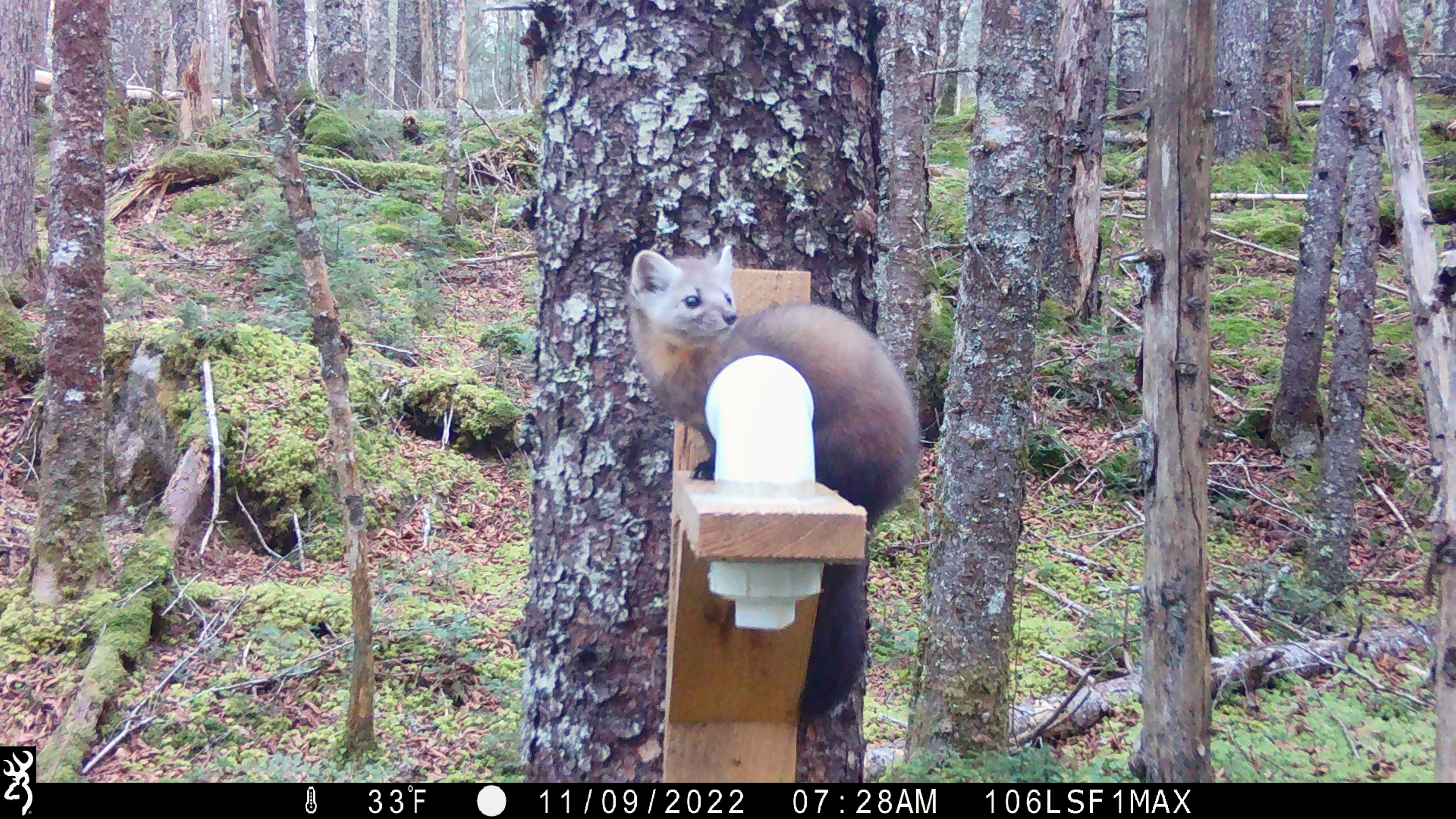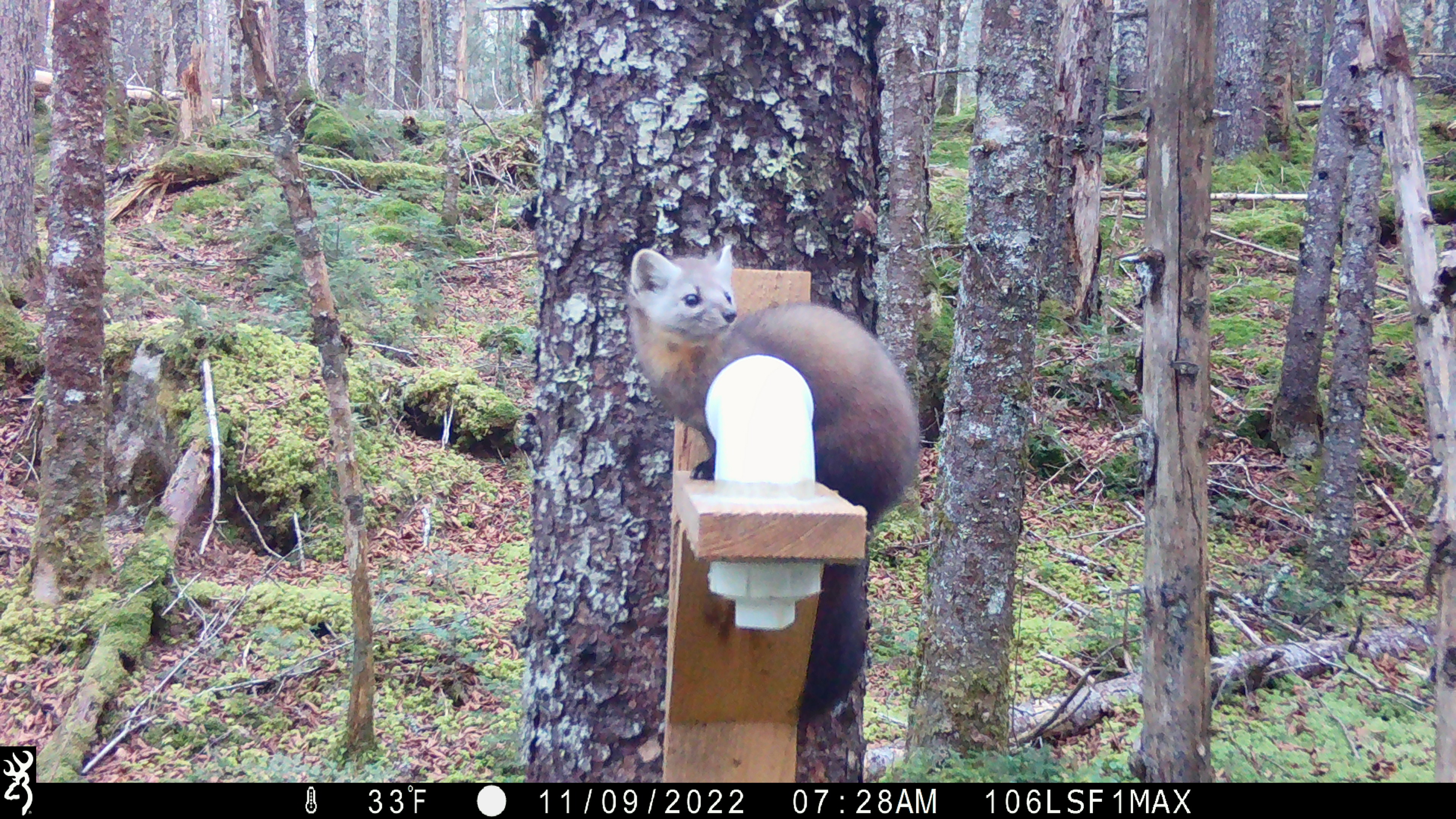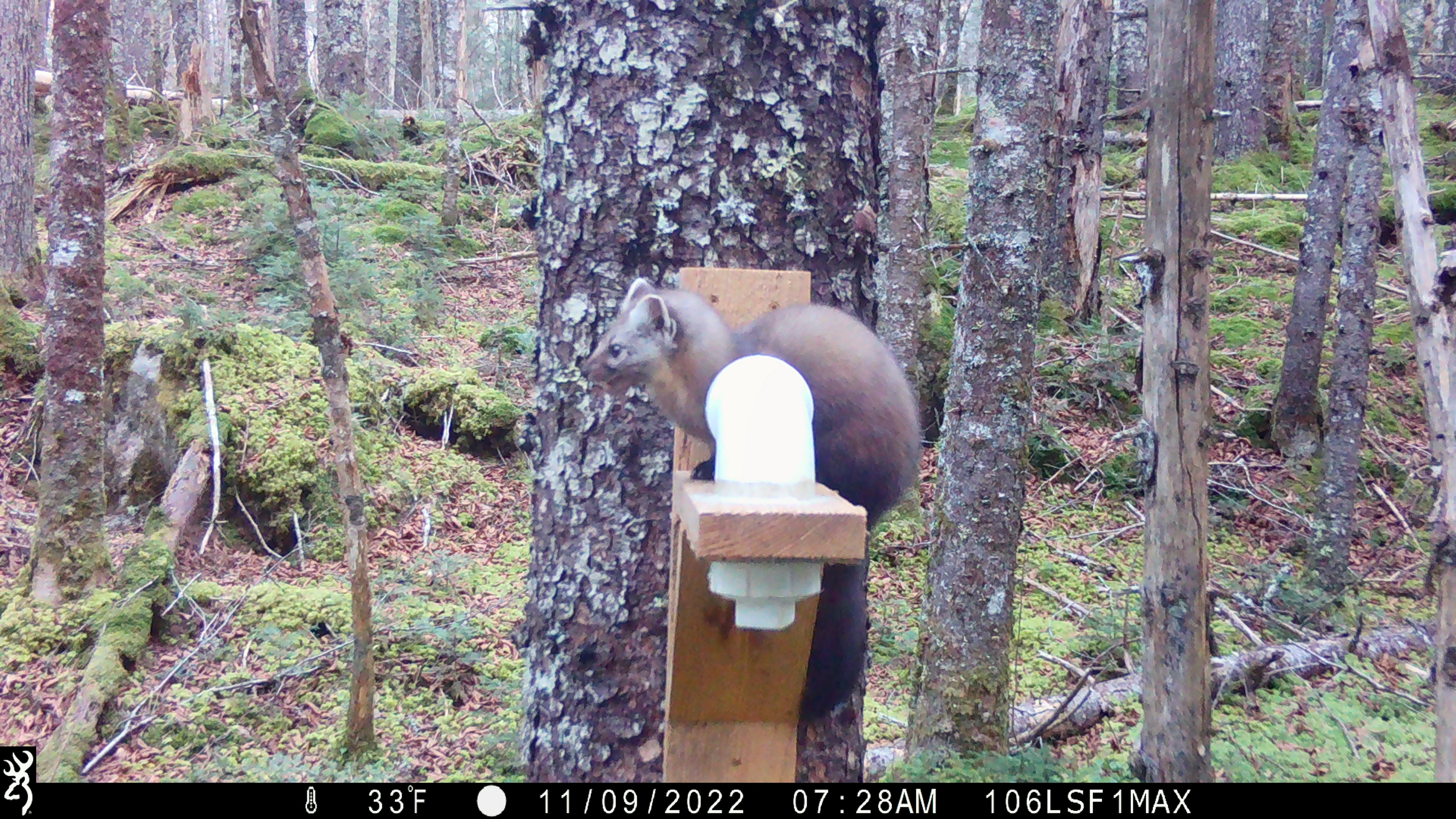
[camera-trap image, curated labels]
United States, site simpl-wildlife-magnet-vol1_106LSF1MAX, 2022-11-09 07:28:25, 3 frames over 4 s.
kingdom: Animalia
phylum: Chordata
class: Mammalia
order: Carnivora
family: Mustelidae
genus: Martes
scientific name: Martes americana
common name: american marten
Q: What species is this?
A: American marten (Martes americana).